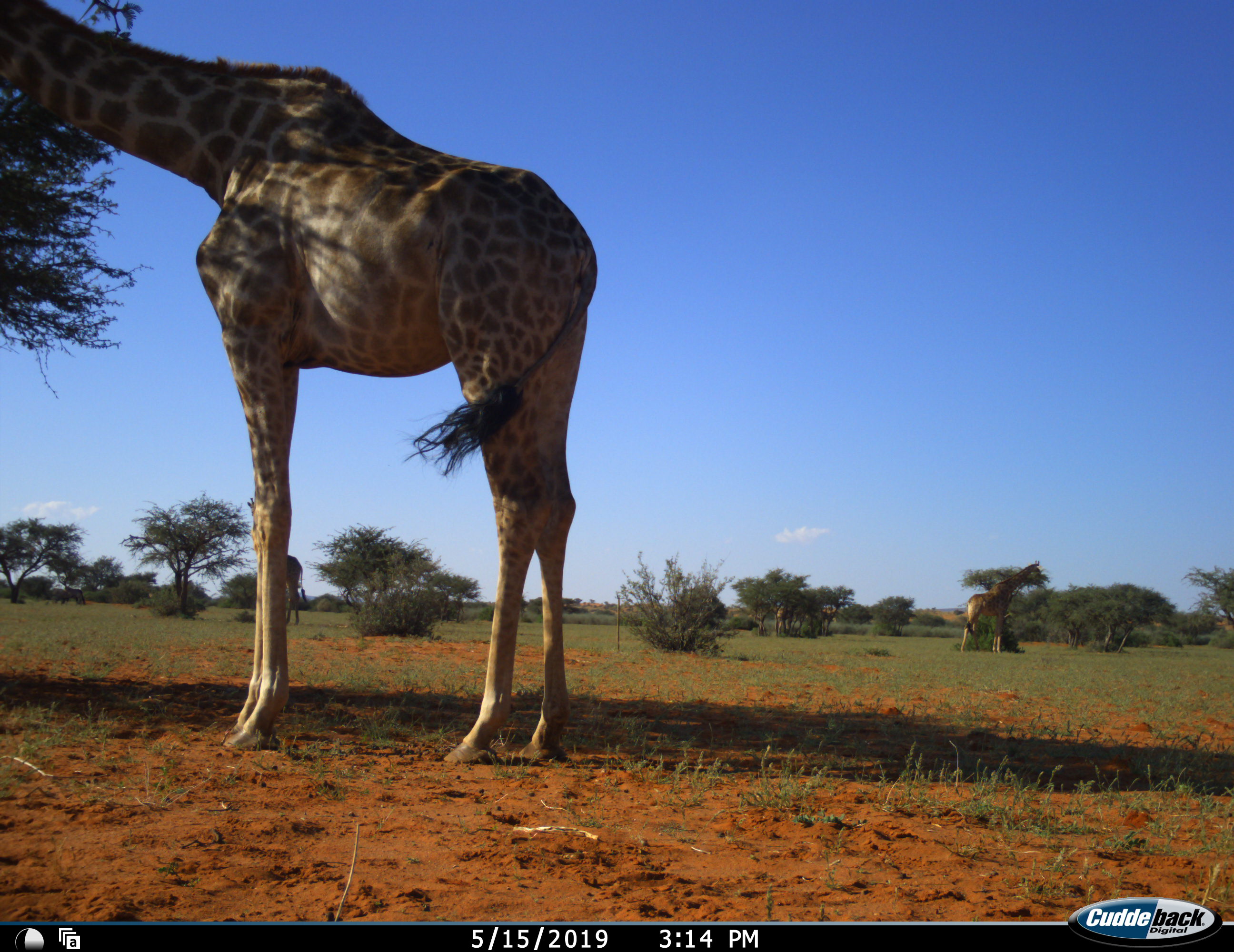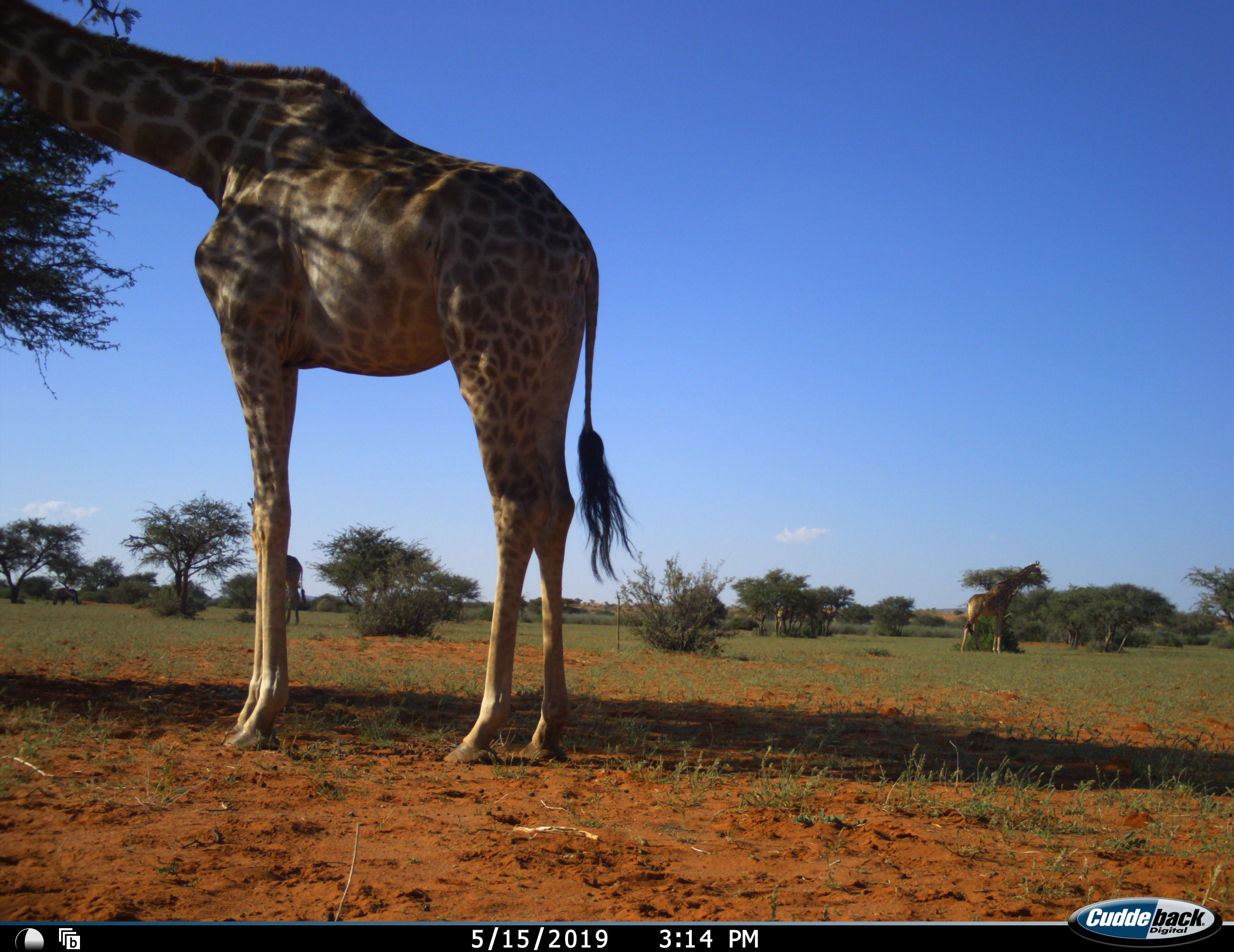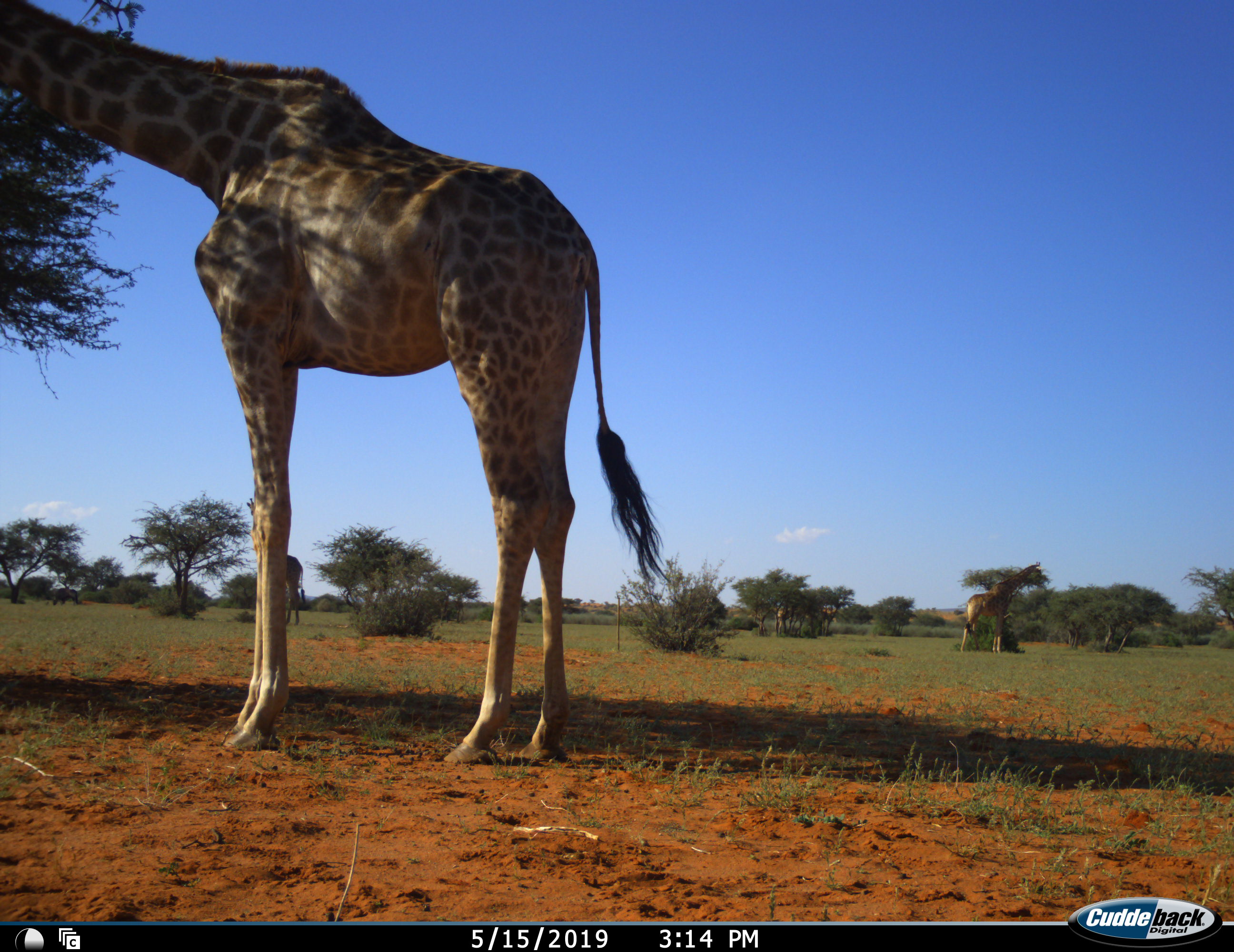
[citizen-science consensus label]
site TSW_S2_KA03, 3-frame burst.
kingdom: Animalia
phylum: Chordata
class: Mammalia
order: Artiodactyla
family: Giraffidae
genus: Giraffa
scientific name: Giraffa camelopardalis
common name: giraffe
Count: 3.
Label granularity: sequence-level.